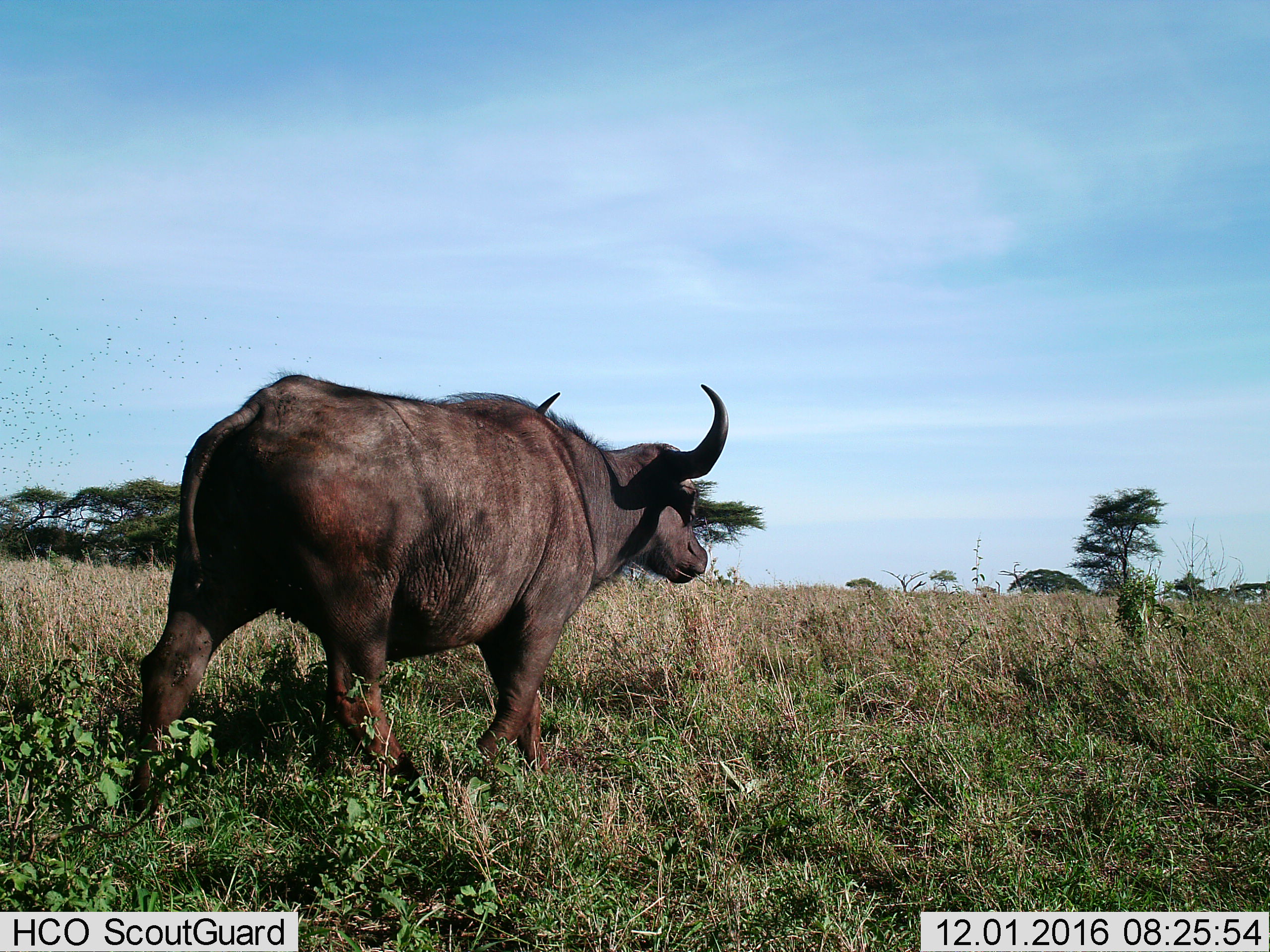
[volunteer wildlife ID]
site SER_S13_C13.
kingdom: Animalia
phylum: Chordata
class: Mammalia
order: Artiodactyla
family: Bovidae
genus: Syncerus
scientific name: Syncerus caffer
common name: african buffalo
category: buffalo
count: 1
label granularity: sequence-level